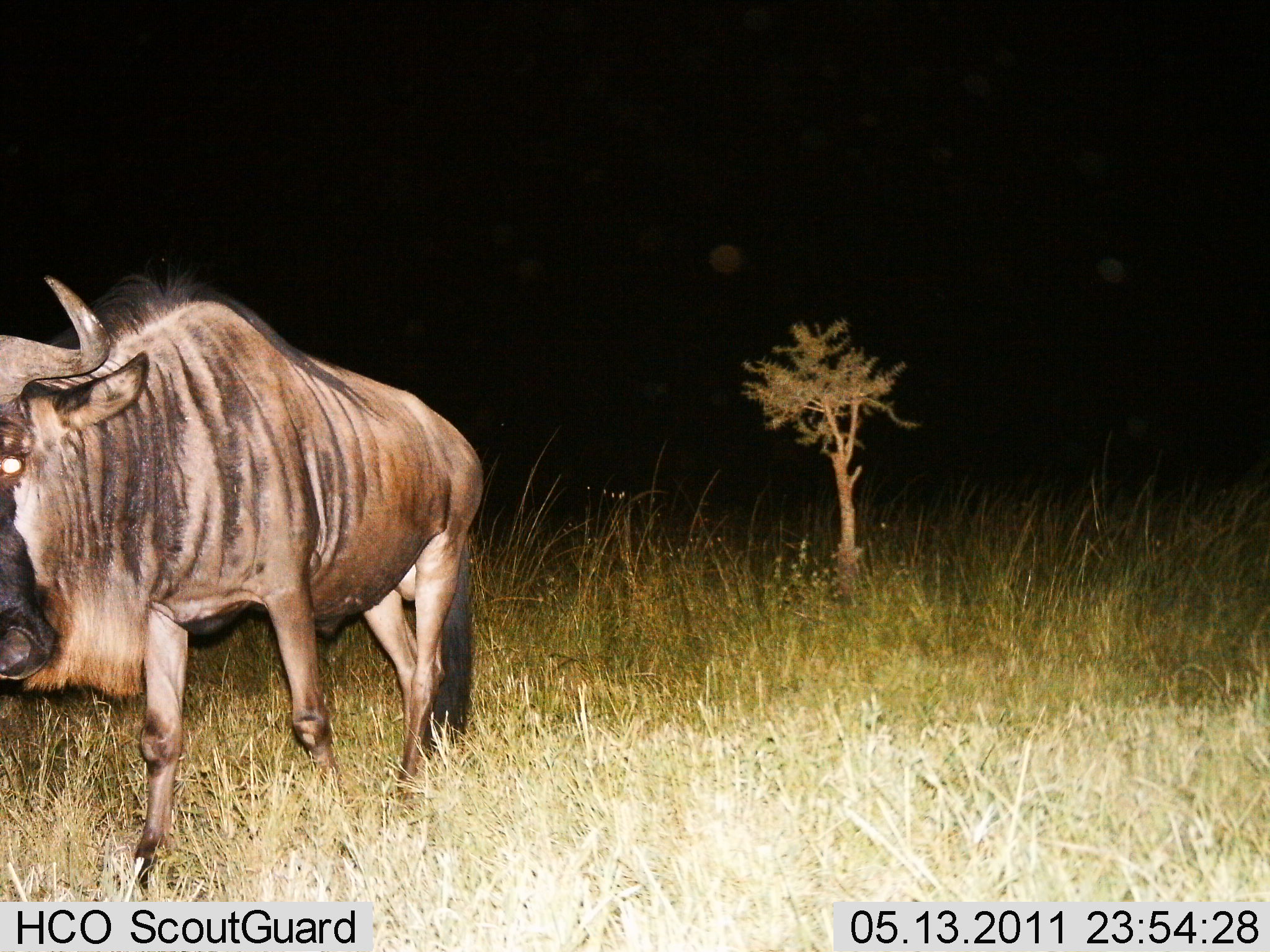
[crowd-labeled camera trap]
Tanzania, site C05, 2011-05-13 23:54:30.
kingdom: Animalia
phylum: Chordata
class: Mammalia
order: Artiodactyla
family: Bovidae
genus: Connochaetes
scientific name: Connochaetes taurinus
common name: blue wildebeest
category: wildebeest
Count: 1.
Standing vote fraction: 8%.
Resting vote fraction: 8%.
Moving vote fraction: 92%.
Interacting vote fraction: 0%.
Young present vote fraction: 0%.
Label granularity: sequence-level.